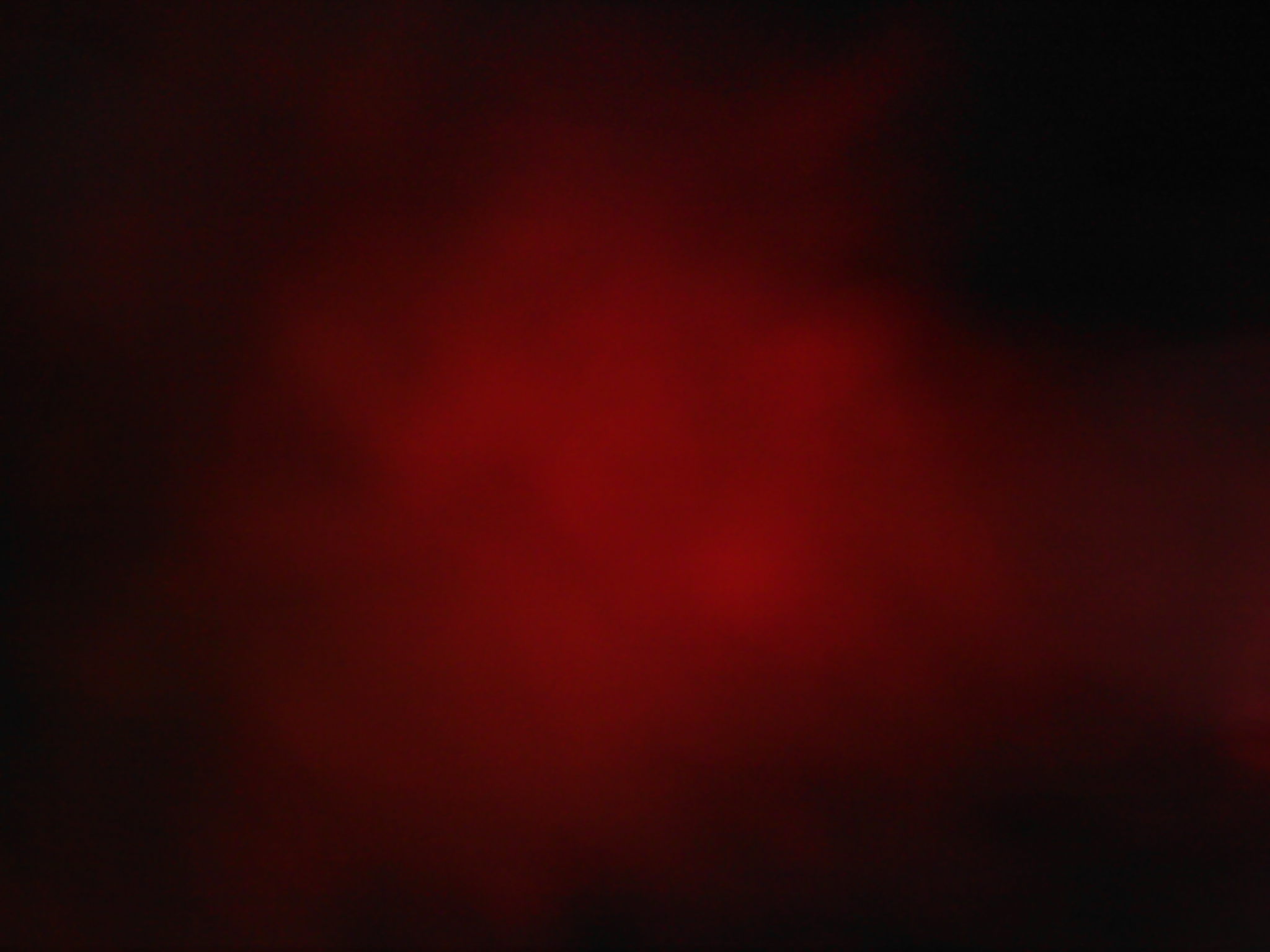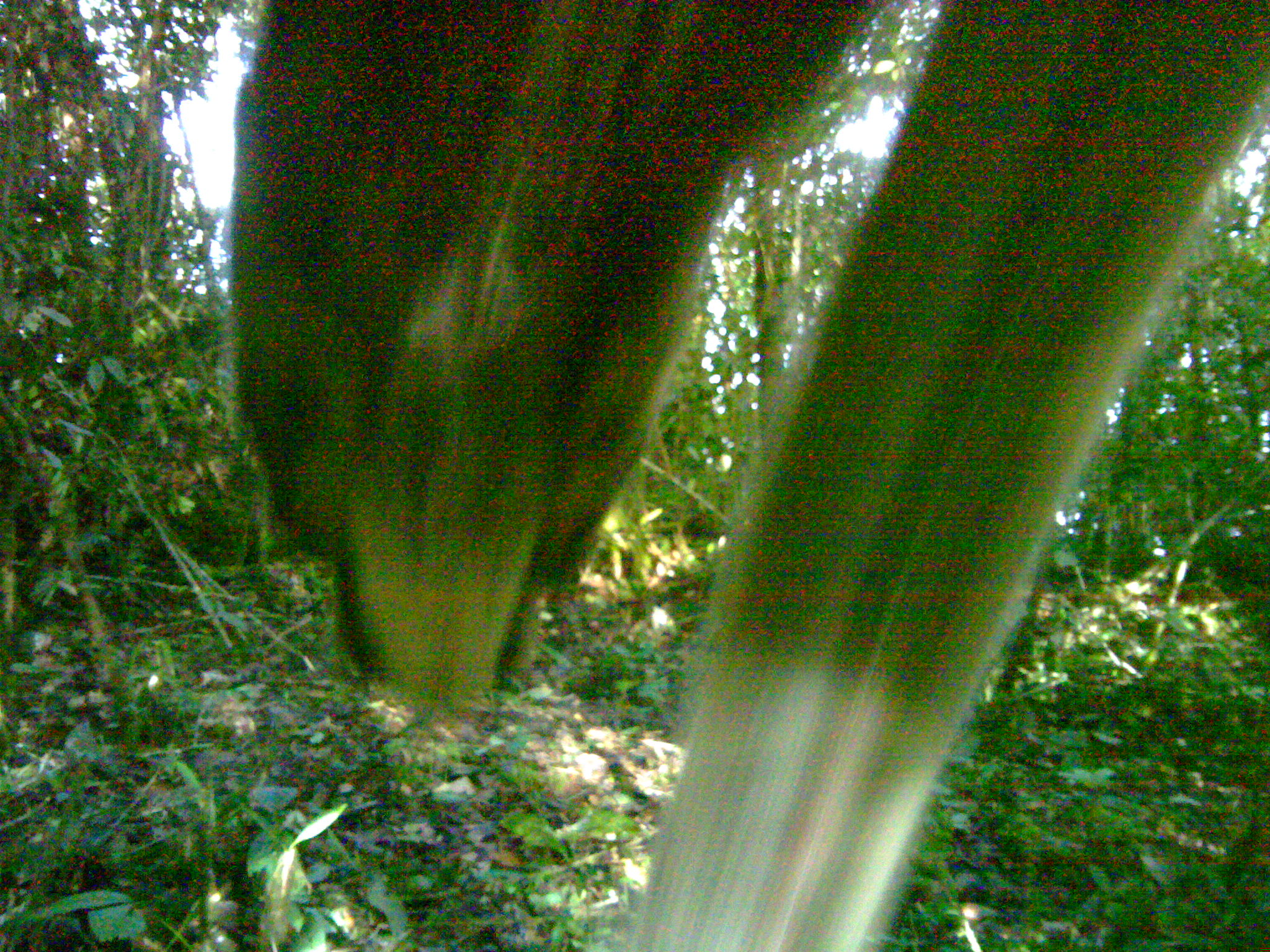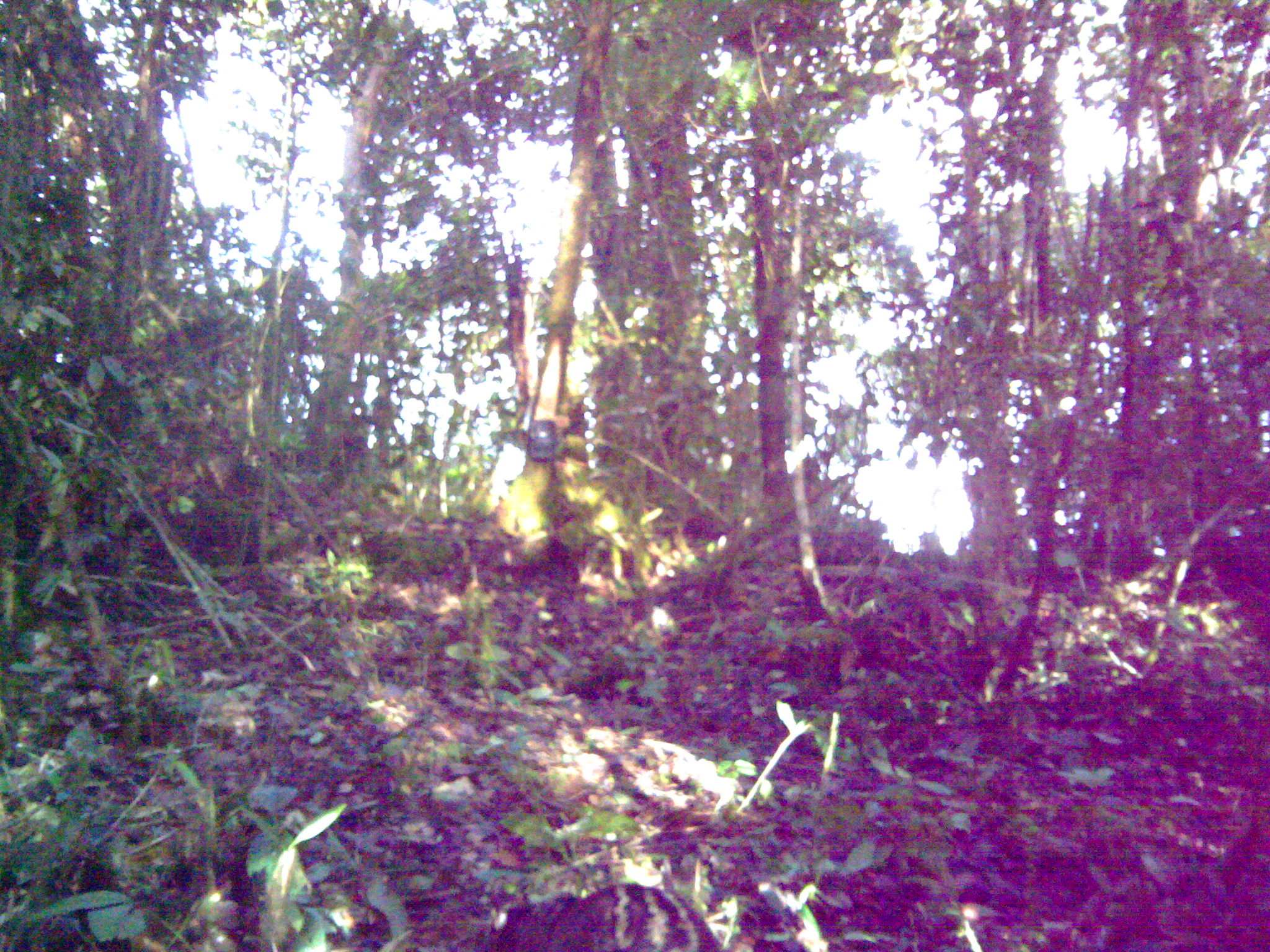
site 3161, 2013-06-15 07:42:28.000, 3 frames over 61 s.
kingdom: Animalia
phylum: Chordata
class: Mammalia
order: Artiodactyla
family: Cervidae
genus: Muntiacus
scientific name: Muntiacus muntjak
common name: southern red muntjac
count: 1